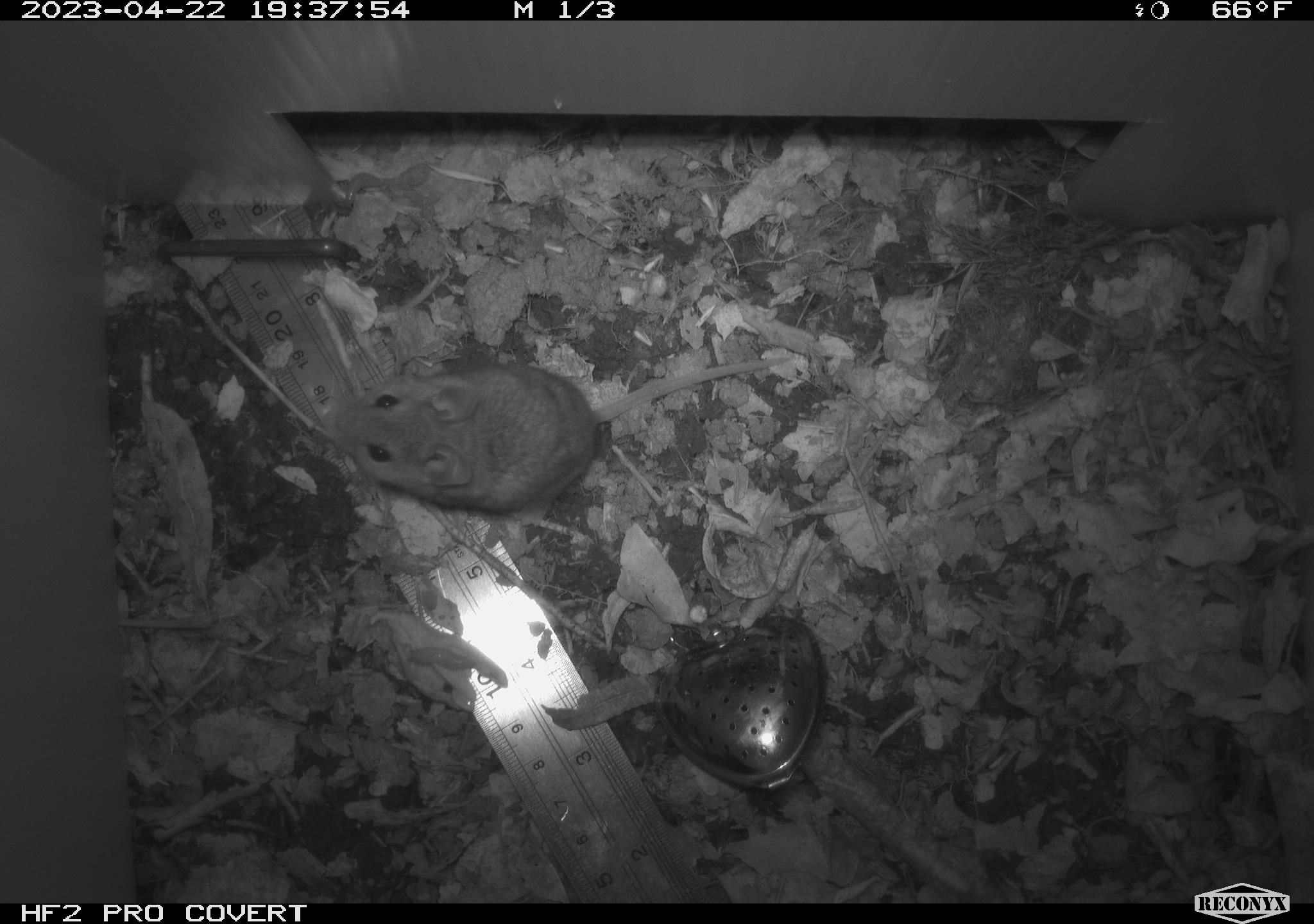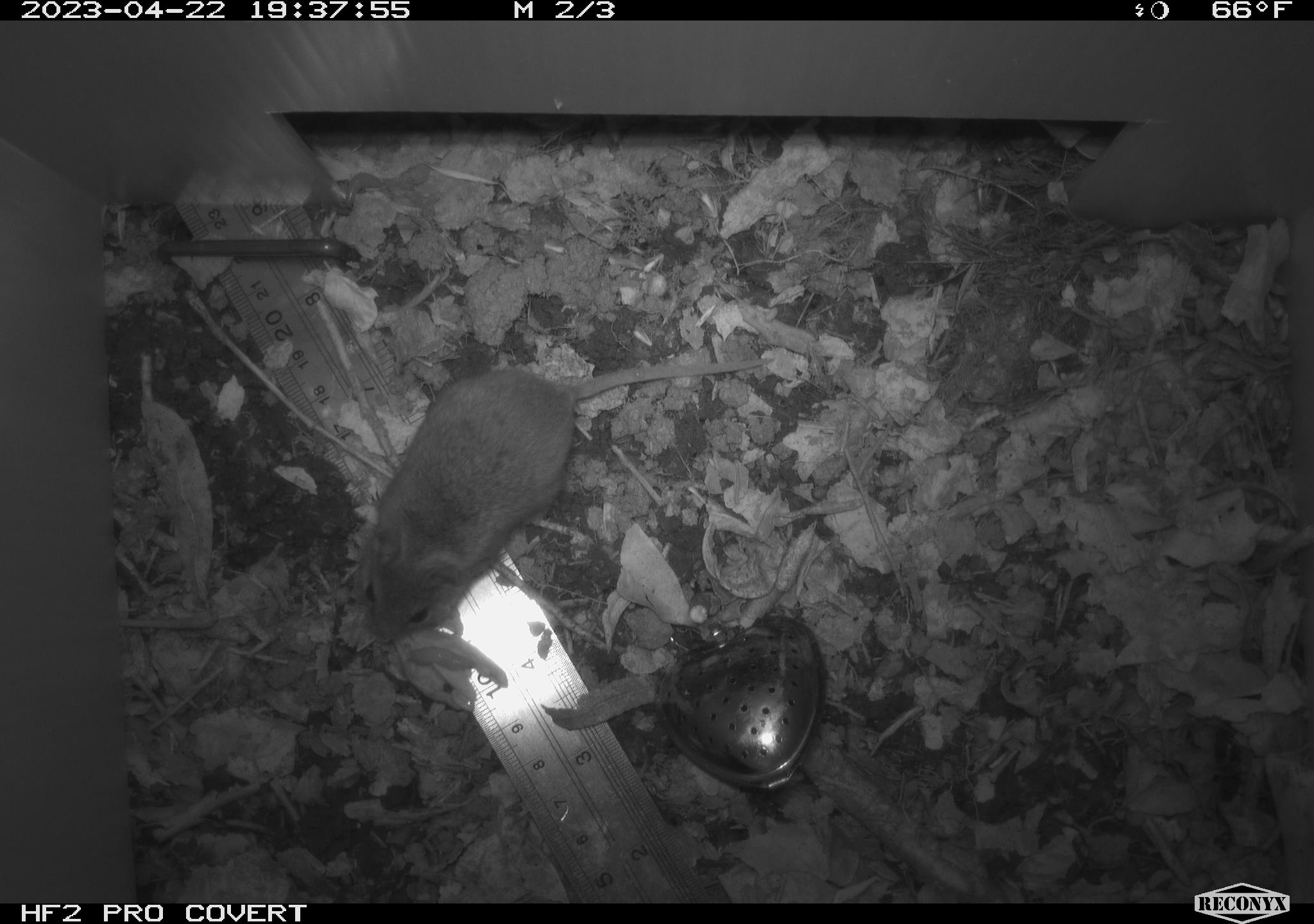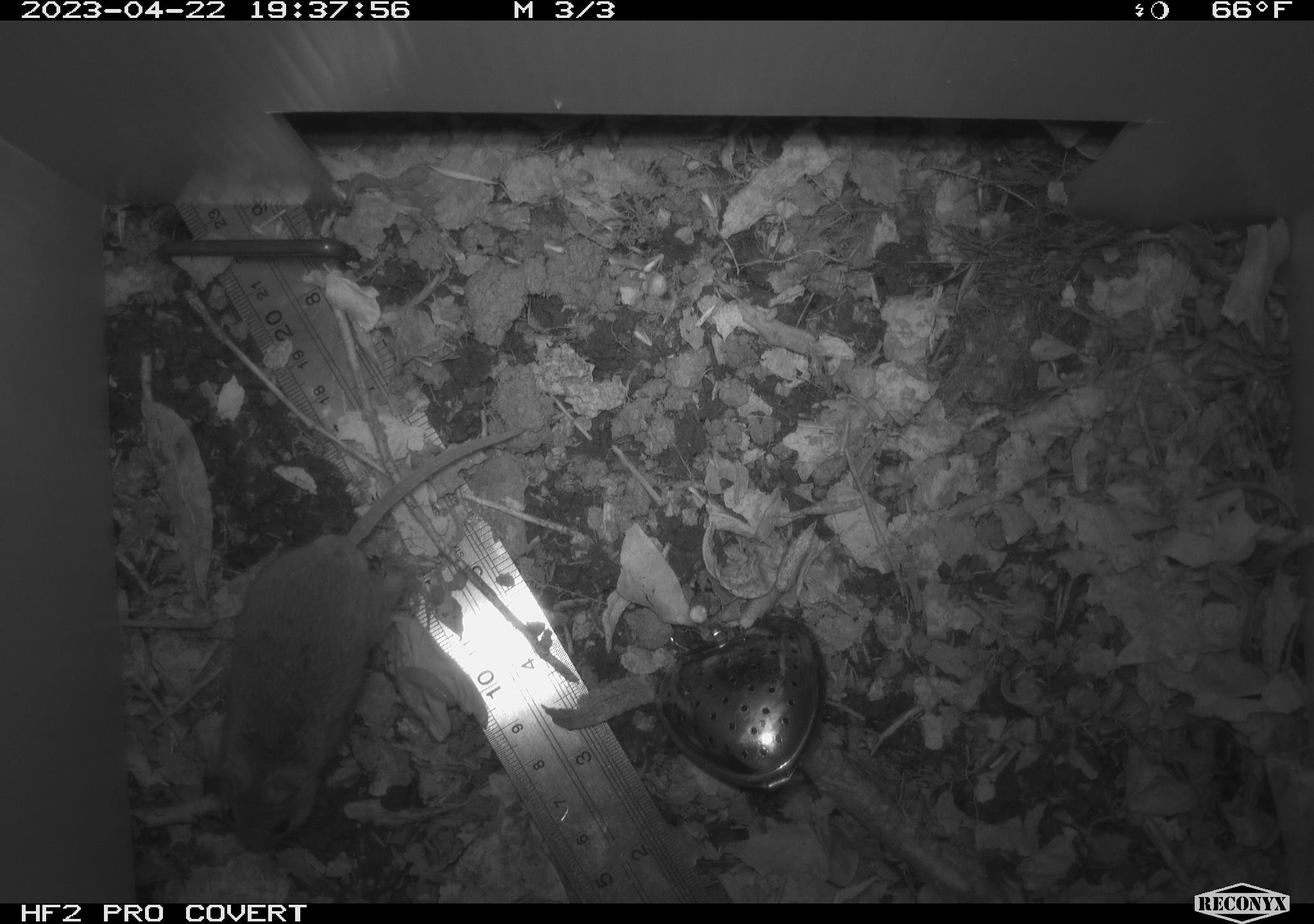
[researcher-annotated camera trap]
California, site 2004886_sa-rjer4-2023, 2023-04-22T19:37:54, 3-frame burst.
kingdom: Animalia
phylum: Chordata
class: Mammalia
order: Rodentia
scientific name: Rodentia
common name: mouse species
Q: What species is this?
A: Mouse species (Rodentia).